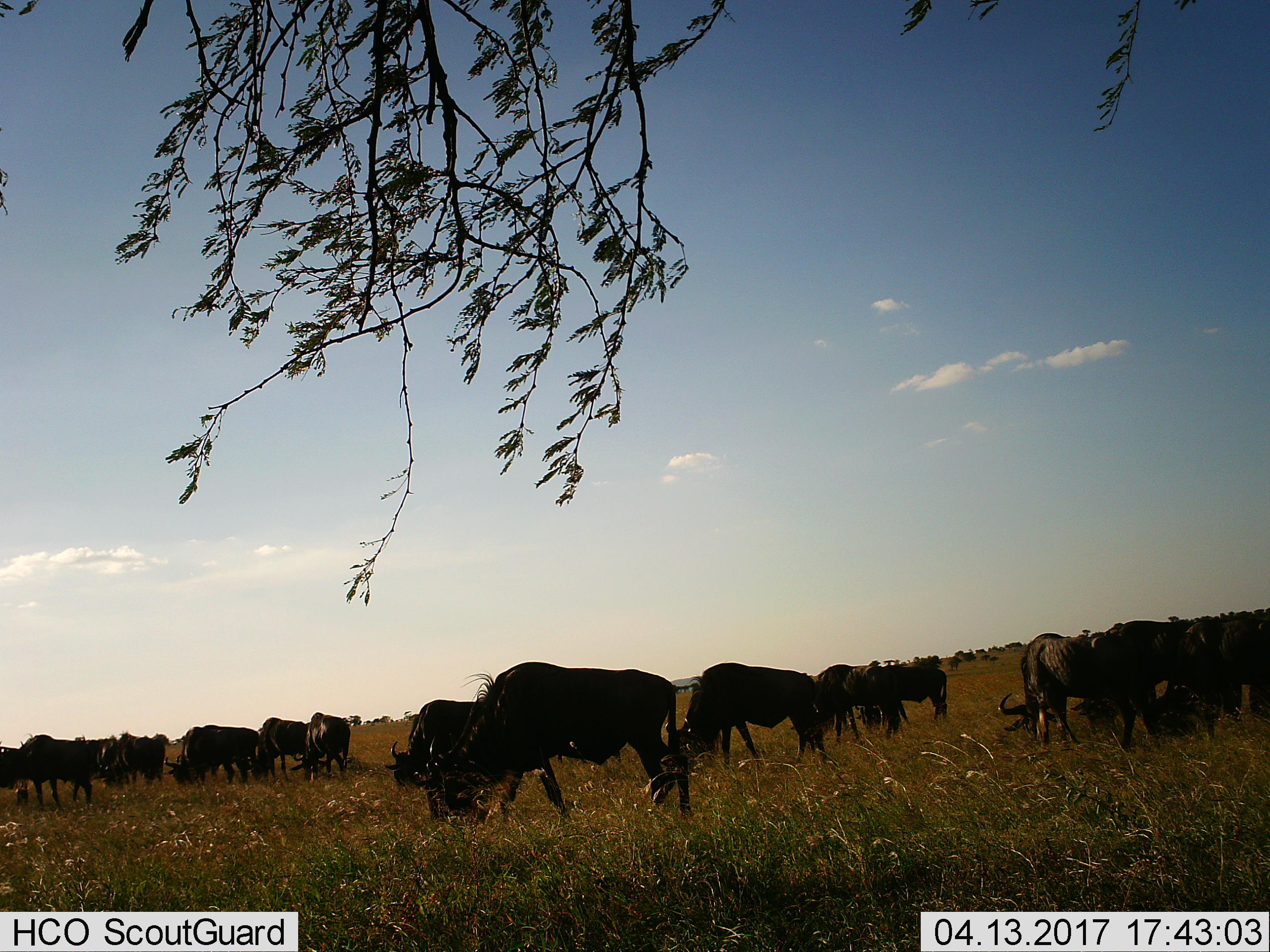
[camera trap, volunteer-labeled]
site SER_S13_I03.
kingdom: Animalia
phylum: Chordata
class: Mammalia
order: Artiodactyla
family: Bovidae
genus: Connochaetes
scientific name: Connochaetes taurinus taurinus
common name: blue wildebeest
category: wildebeestblue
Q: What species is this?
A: Wildebeestblue (blue wildebeest) (Connochaetes taurinus taurinus).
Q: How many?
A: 11-50.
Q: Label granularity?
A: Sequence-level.